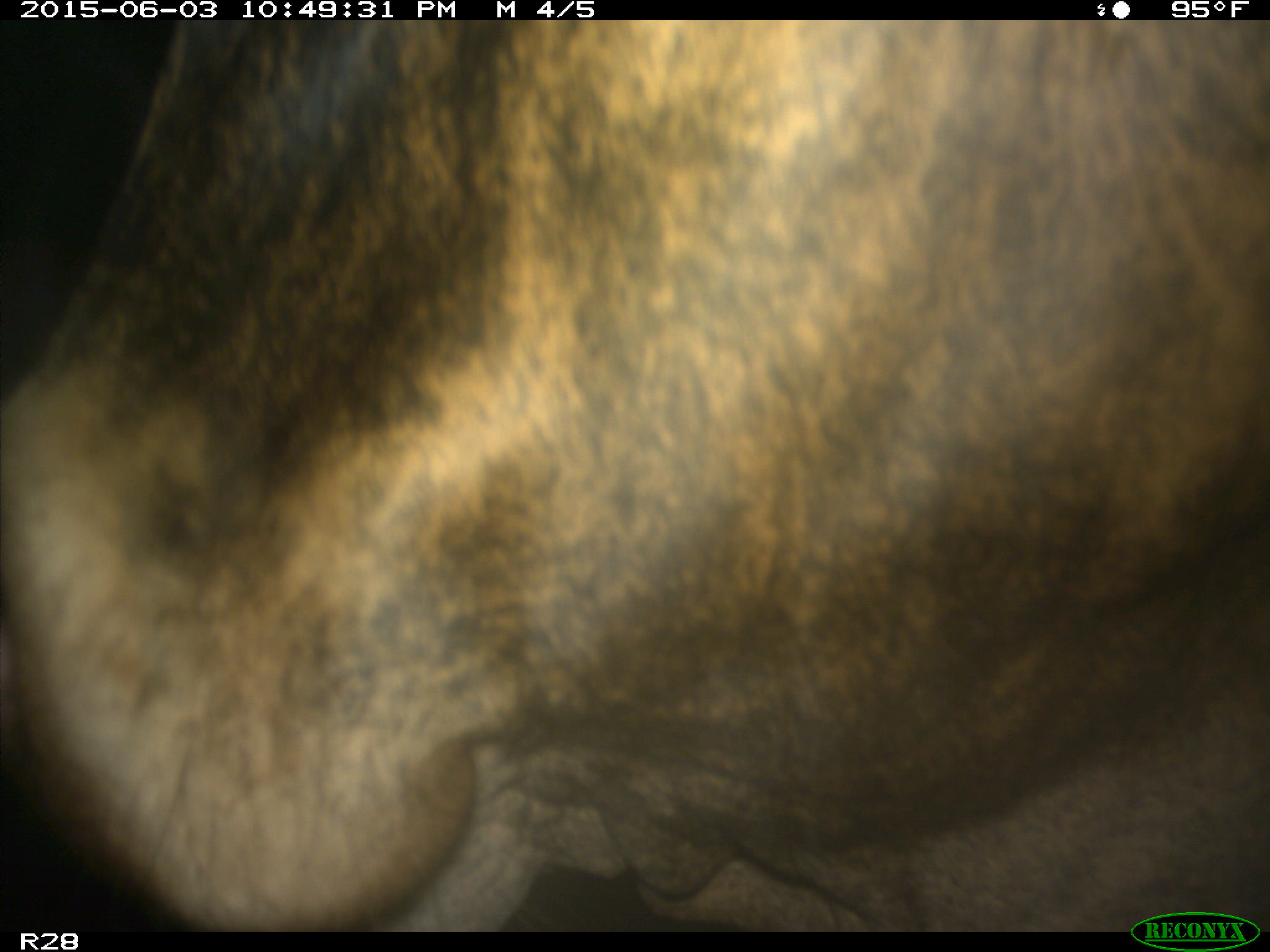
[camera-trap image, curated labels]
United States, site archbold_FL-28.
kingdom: Animalia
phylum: Chordata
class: Mammalia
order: Artiodactyla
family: Bovidae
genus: Bos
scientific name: Bos taurus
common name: domestic cow